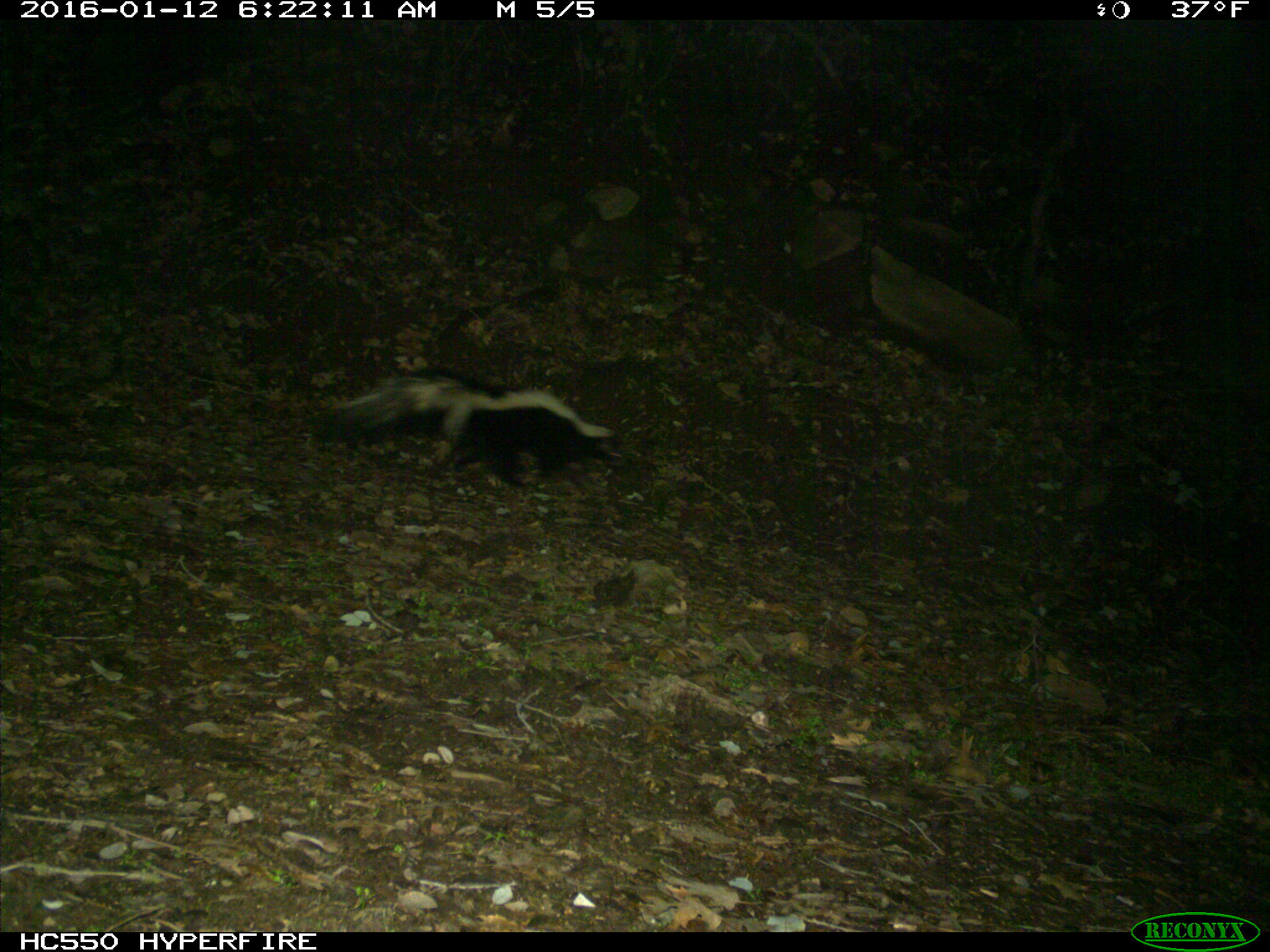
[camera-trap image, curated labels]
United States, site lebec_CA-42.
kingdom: Animalia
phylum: Chordata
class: Mammalia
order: Carnivora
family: Mephitidae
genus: Mephitis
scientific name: Mephitis mephitis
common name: striped skunk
Mephitis mephitis (striped skunk).